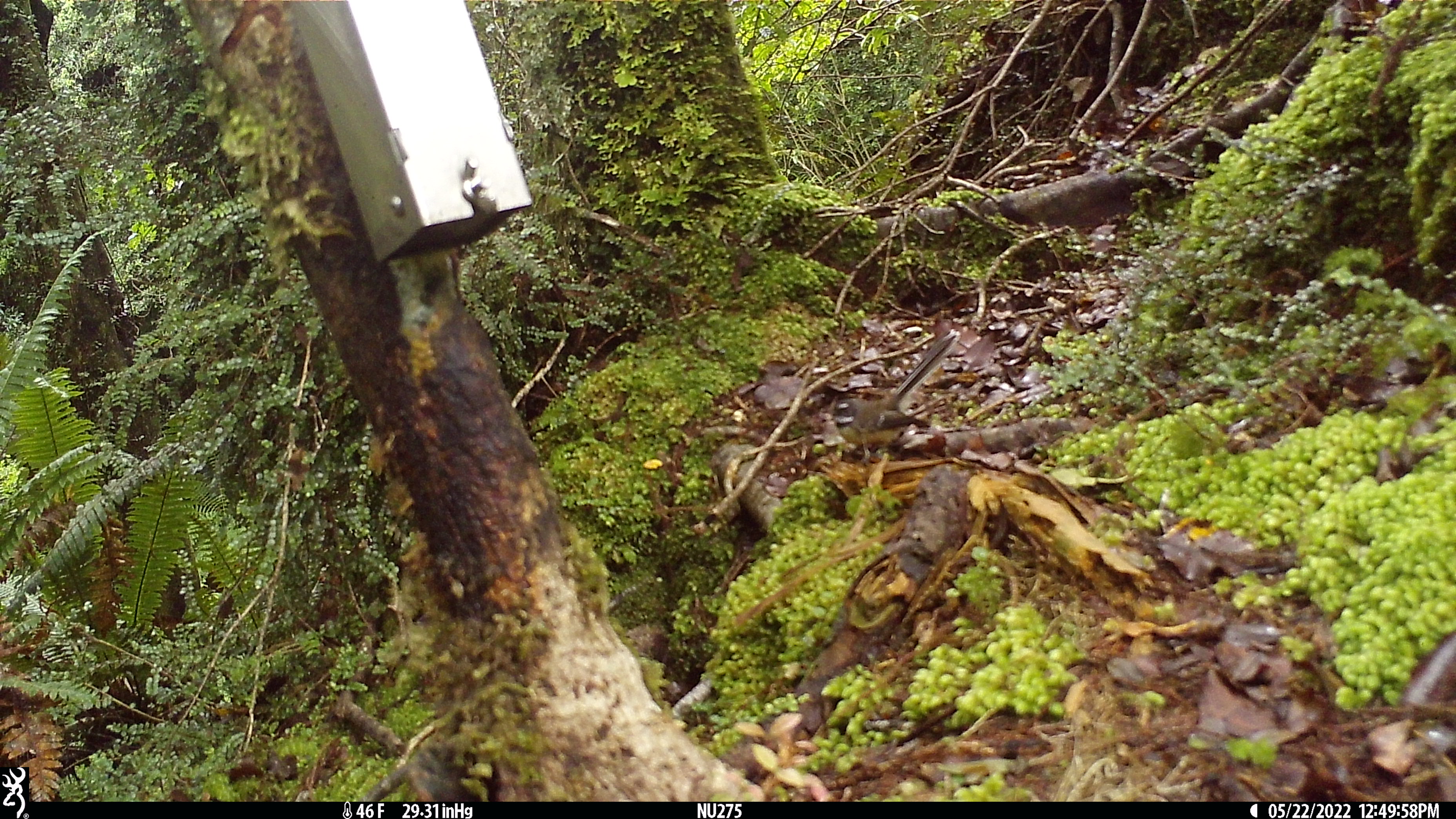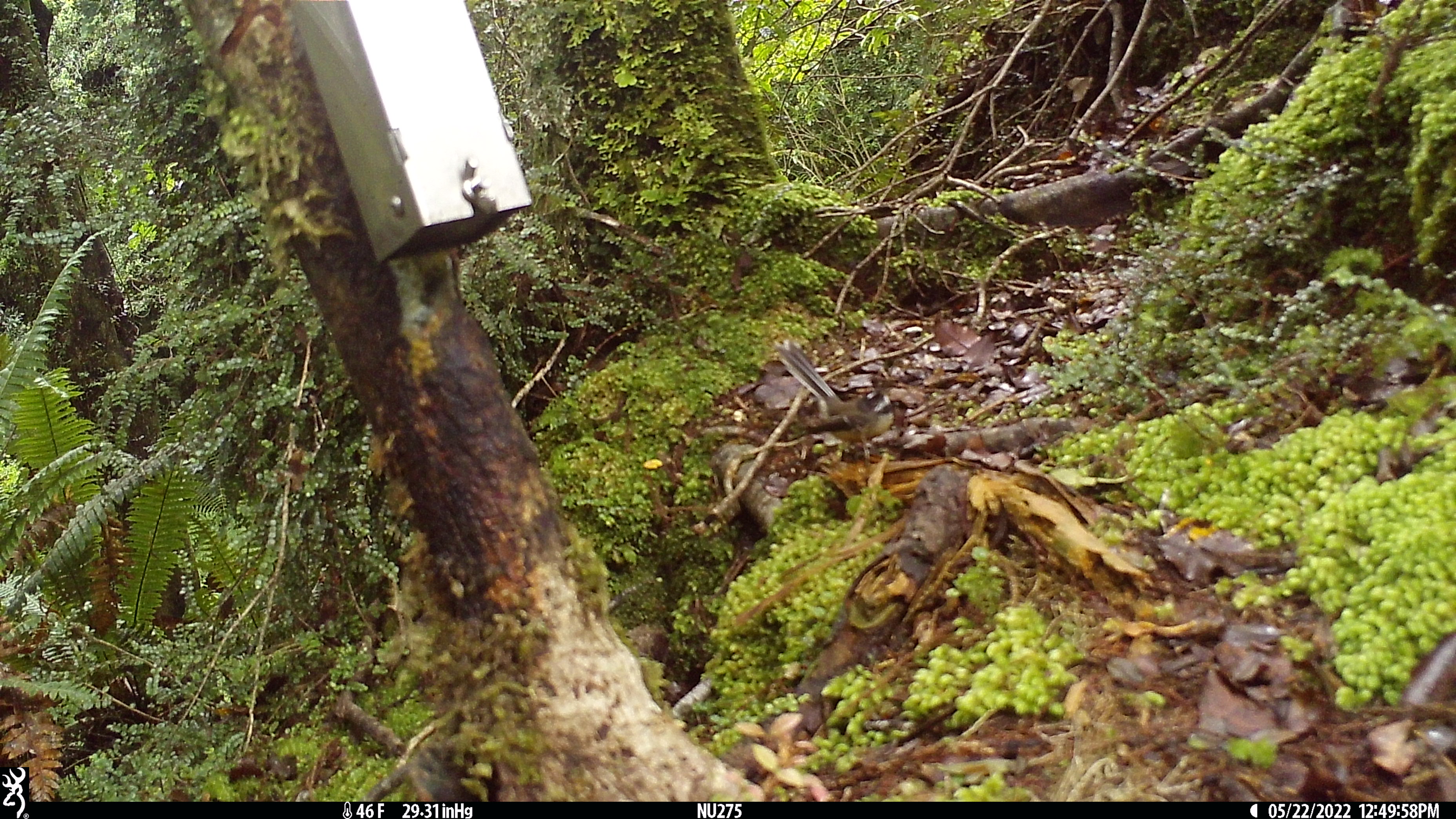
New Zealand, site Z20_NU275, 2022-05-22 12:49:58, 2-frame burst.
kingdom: Animalia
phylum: Chordata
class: Aves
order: Passeriformes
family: Rhipiduridae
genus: Rhipidura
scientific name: Rhipidura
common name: fantails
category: fantail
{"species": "fantail (fantails) (Rhipidura)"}